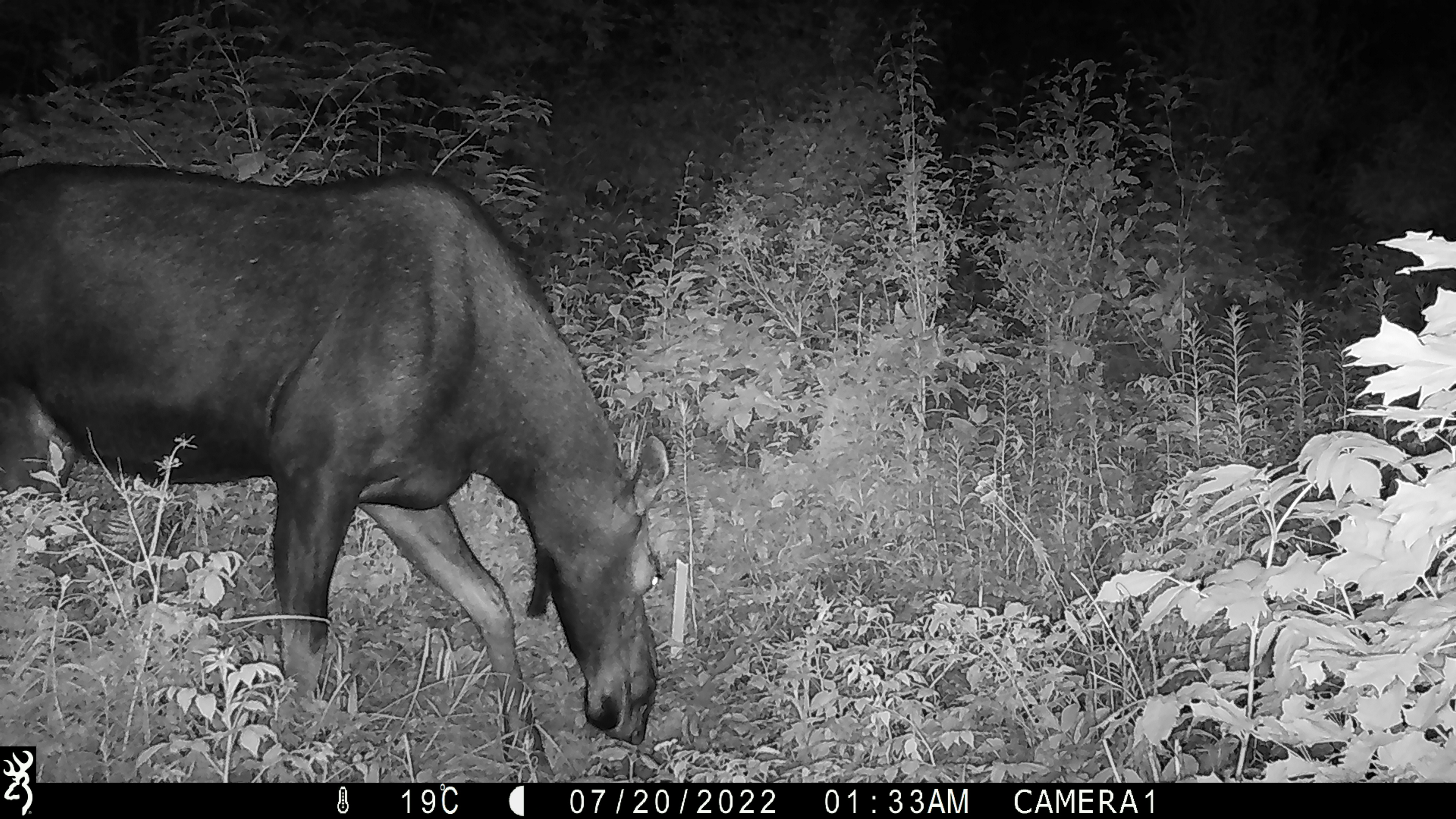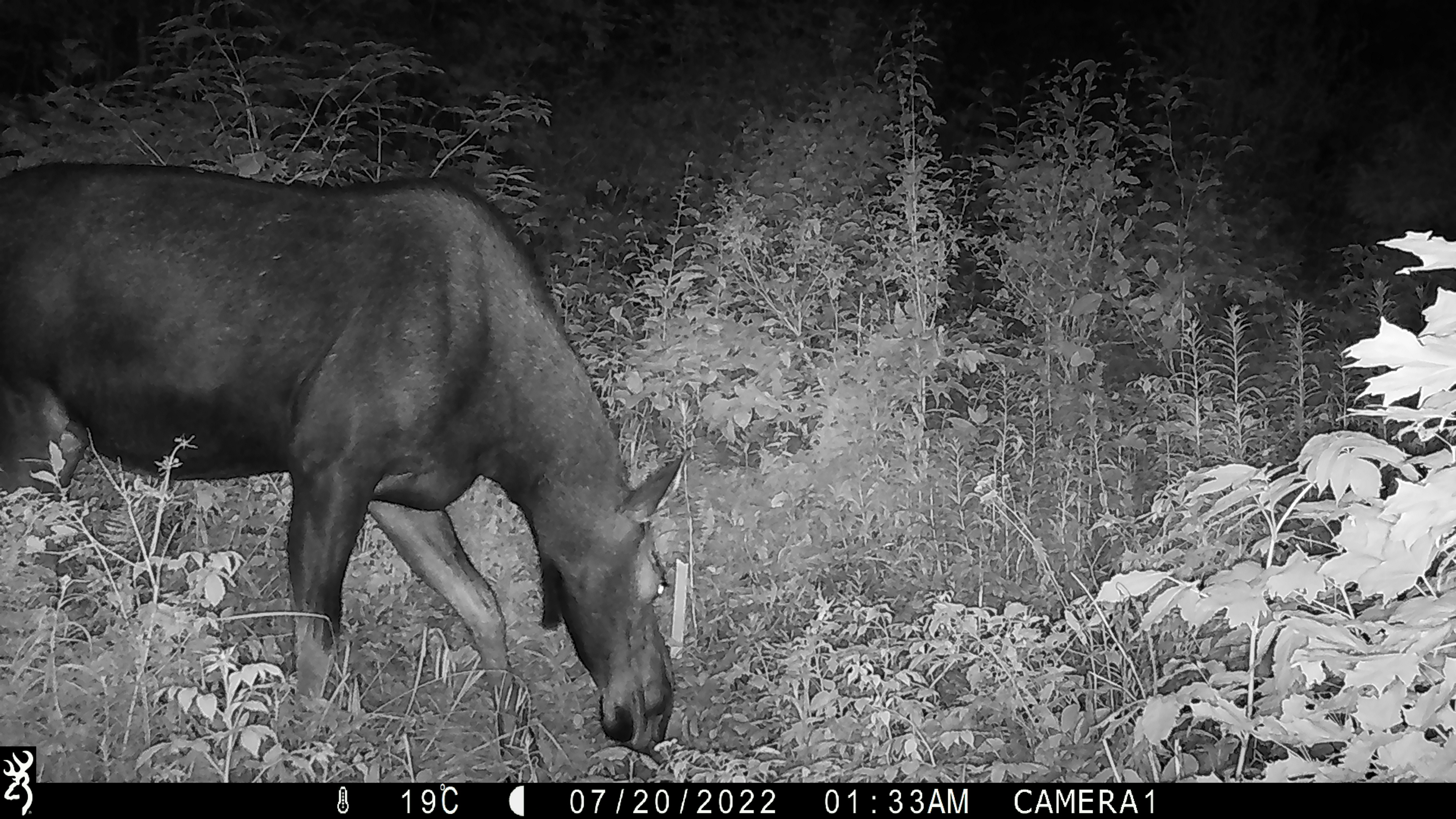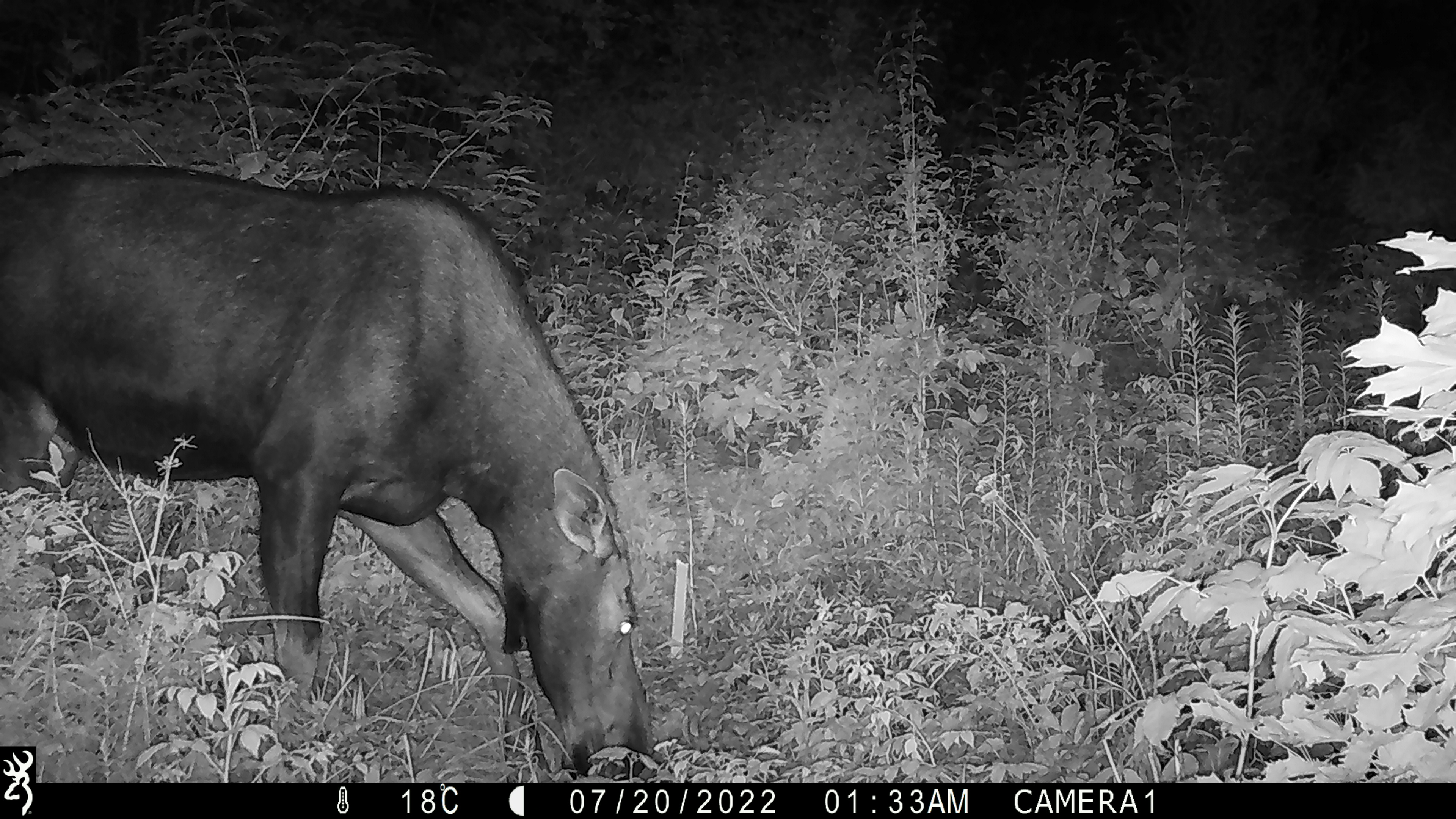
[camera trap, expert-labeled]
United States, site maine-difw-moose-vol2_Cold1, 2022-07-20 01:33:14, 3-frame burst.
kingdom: Animalia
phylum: Chordata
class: Mammalia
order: Artiodactyla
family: Cervidae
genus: Alces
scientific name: Alces alces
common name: moose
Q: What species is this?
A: Moose (Alces alces).